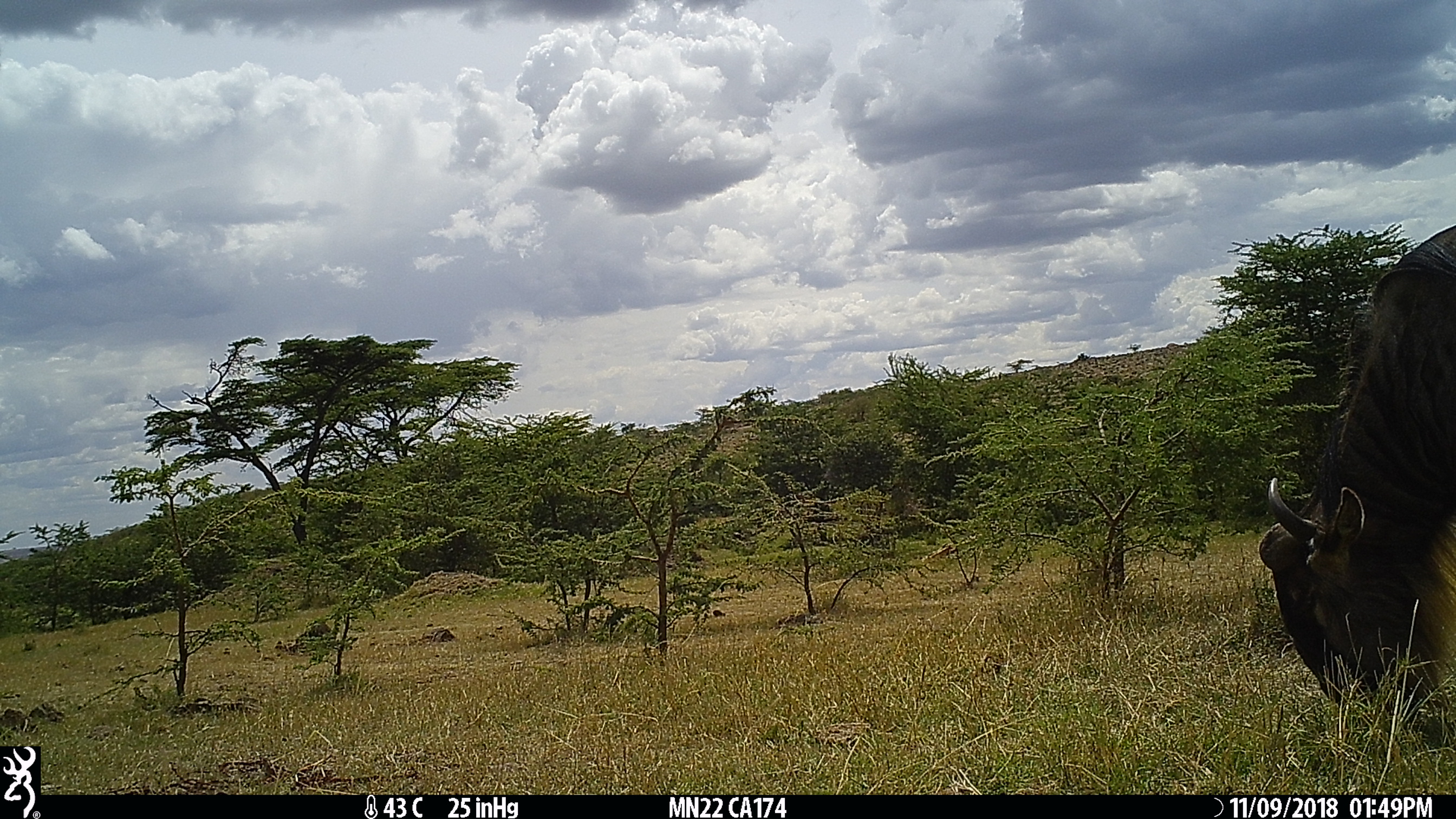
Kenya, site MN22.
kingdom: Animalia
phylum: Chordata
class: Mammalia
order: Artiodactyla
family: Bovidae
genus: Connochaetes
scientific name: Connochaetes taurinus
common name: blue wildebeest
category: wildebeest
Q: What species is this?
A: Wildebeest (blue wildebeest) (Connochaetes taurinus).